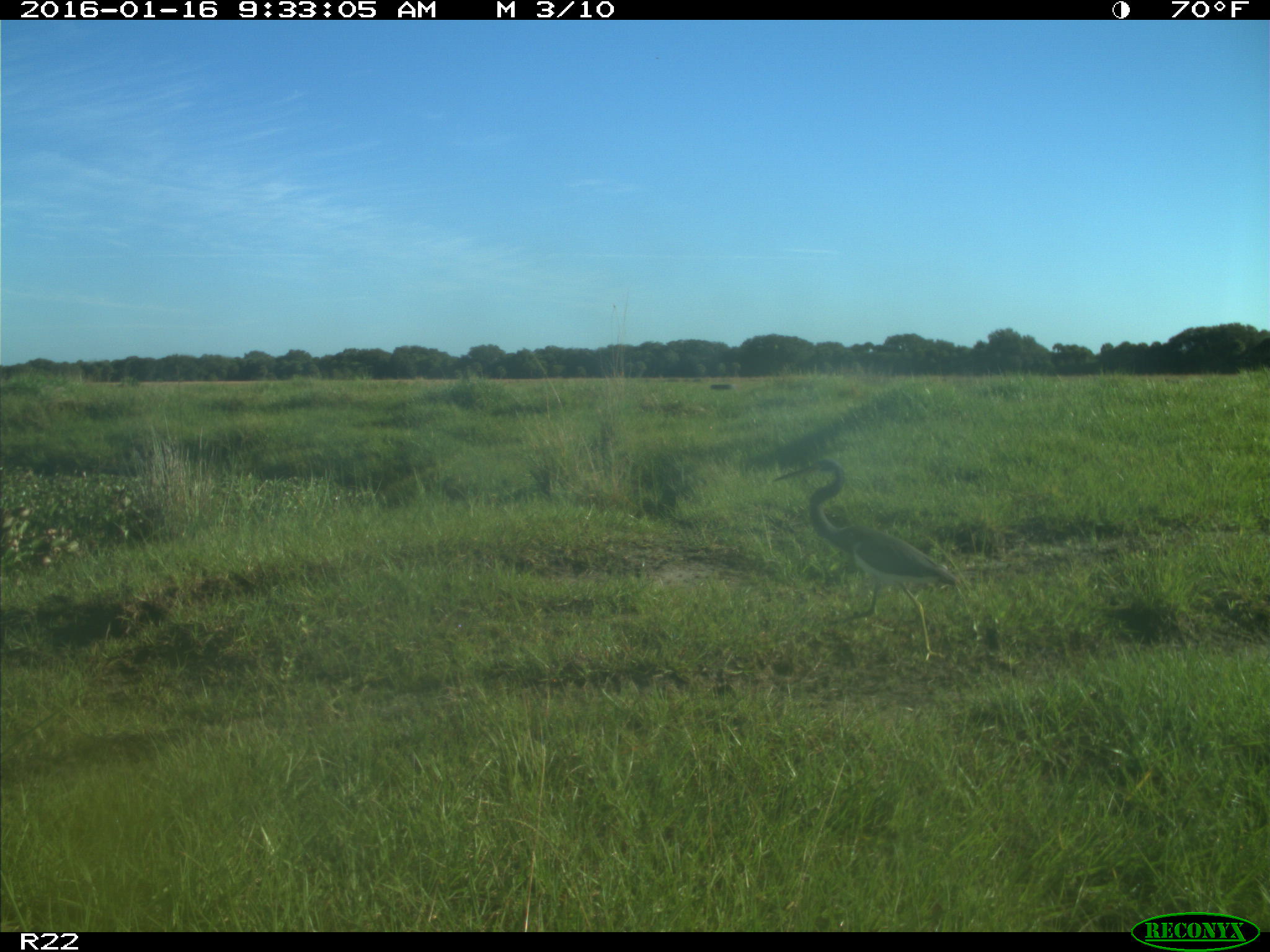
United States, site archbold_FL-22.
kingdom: Animalia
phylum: Chordata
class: Aves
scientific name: Aves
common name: birds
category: unidentified bird